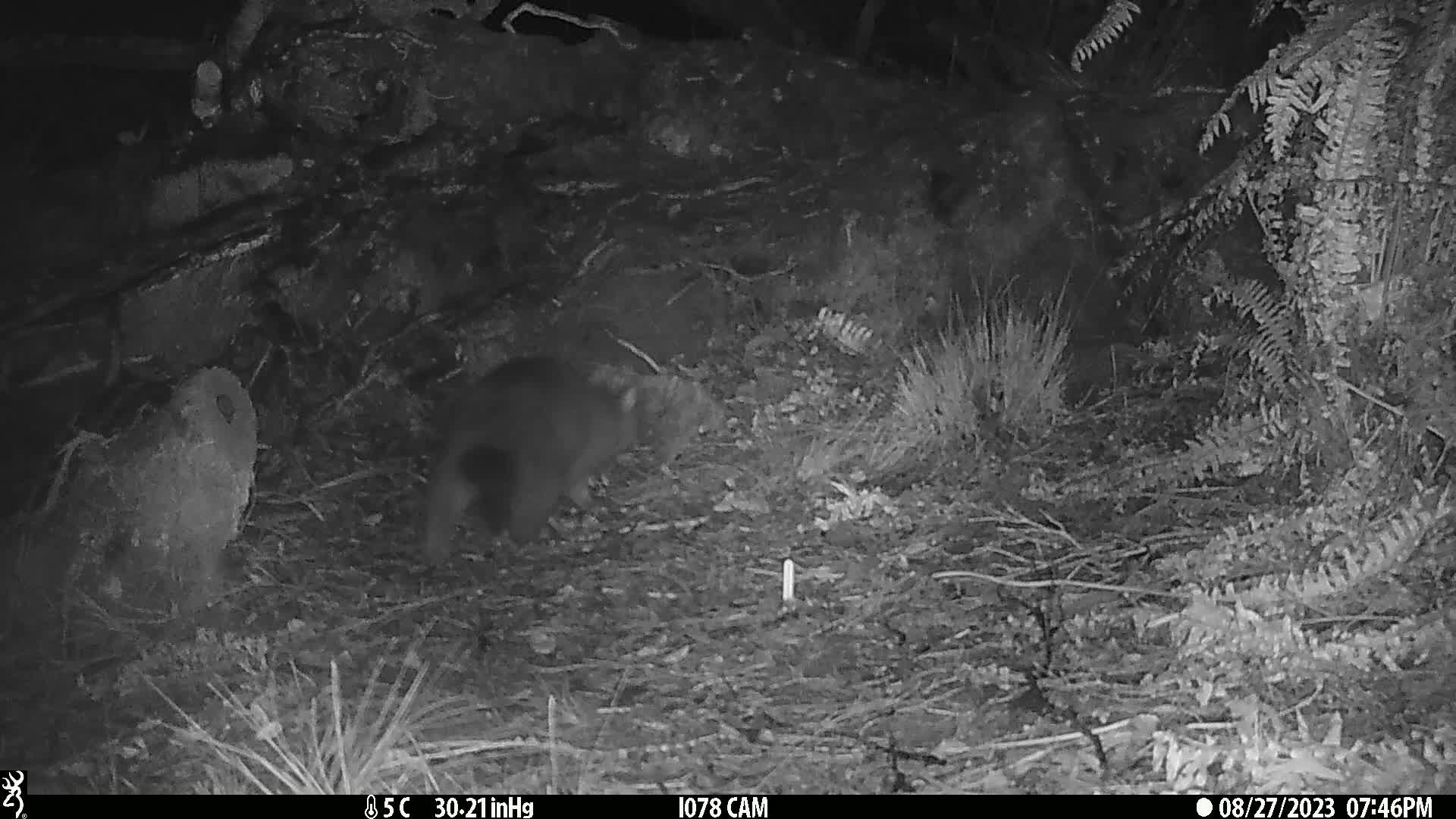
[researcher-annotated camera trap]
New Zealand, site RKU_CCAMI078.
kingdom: Animalia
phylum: Chordata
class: Mammalia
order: Diprotodontia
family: Phalangeridae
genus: Trichosurus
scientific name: Trichosurus vulpecula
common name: common brushtail possum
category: possum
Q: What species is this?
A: Possum (common brushtail possum) (Trichosurus vulpecula).